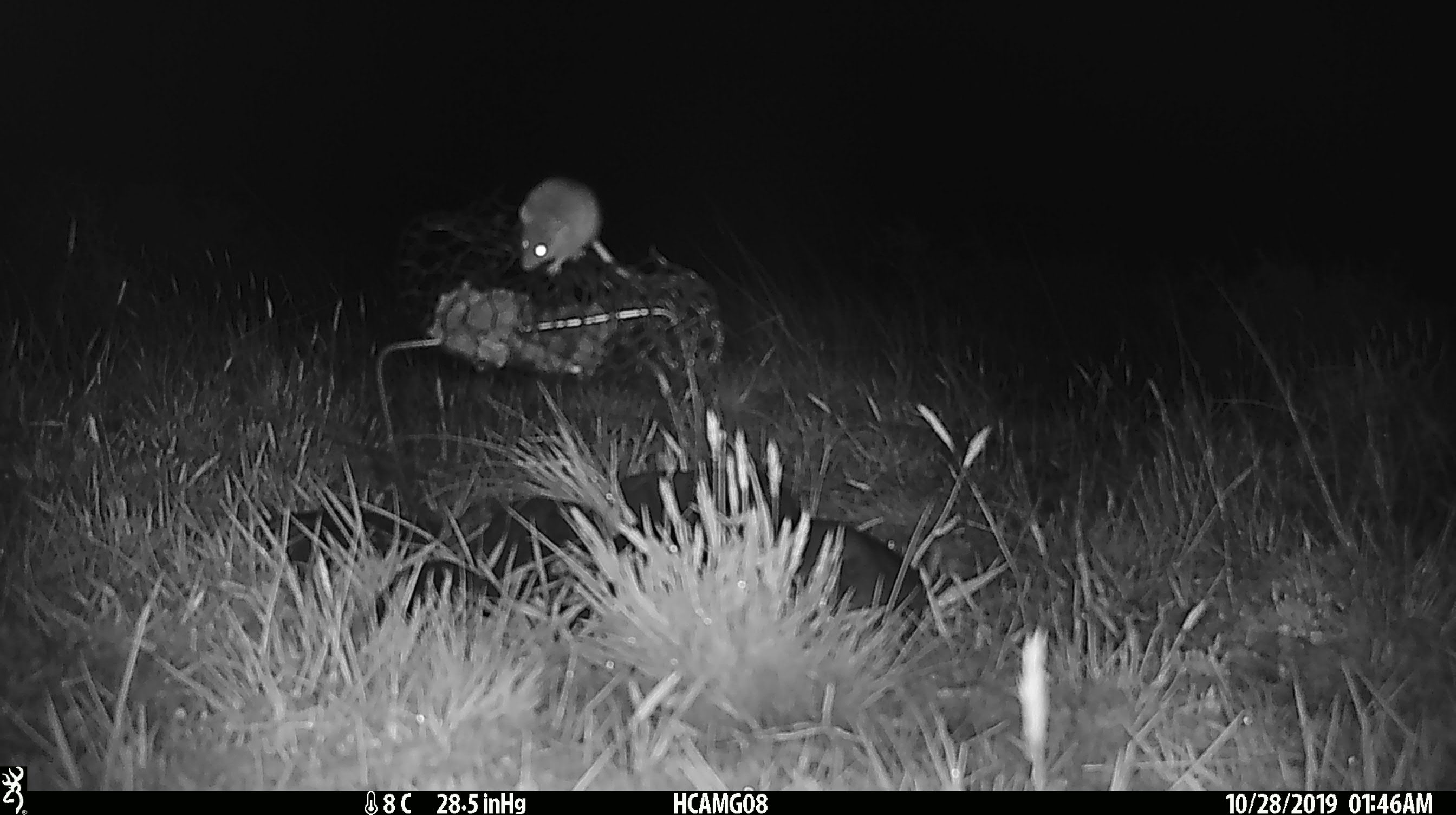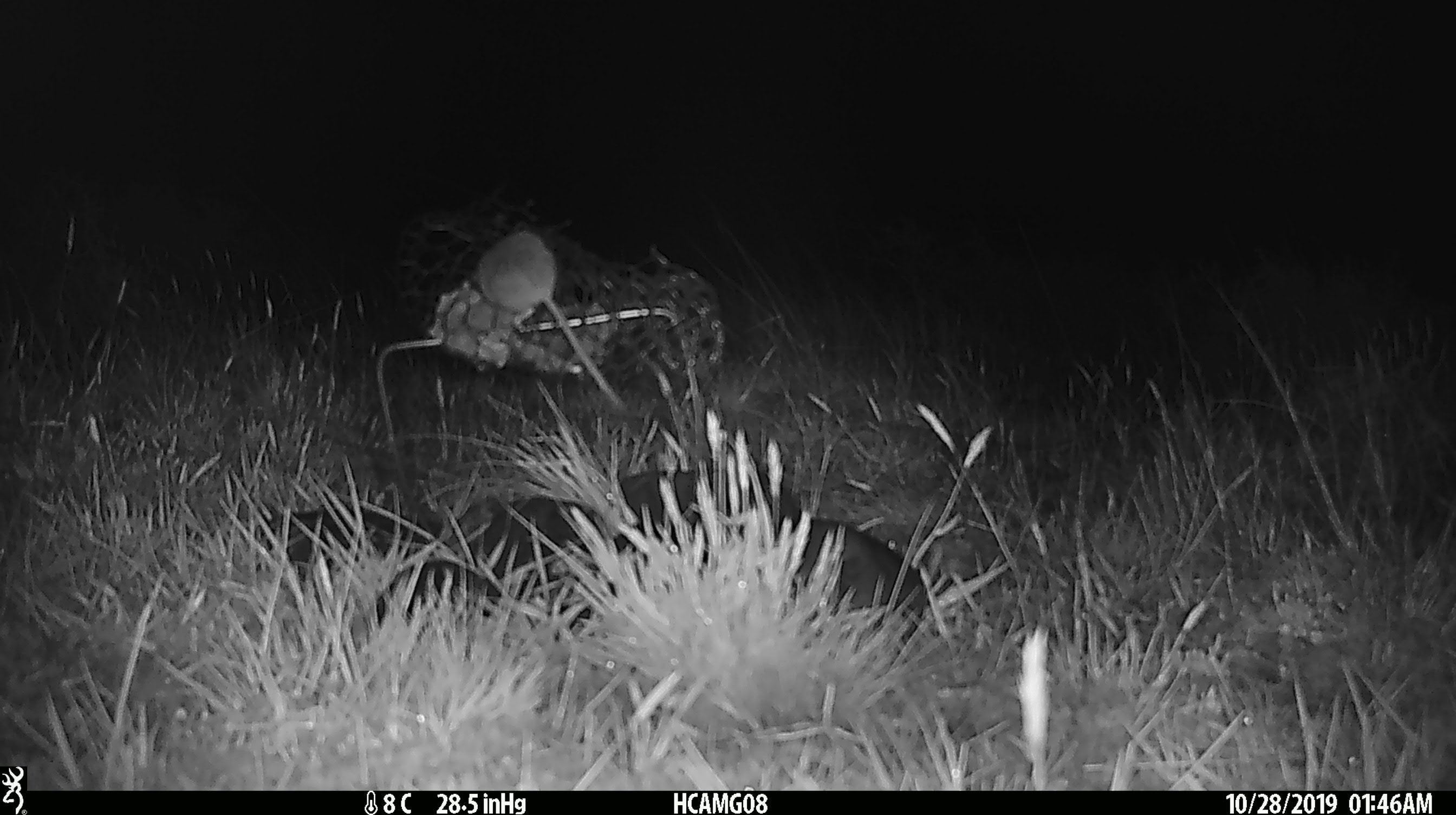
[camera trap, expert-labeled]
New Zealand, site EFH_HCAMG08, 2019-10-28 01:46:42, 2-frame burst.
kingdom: Animalia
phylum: Chordata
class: Mammalia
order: Rodentia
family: Muridae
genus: Mus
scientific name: Mus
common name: mouse